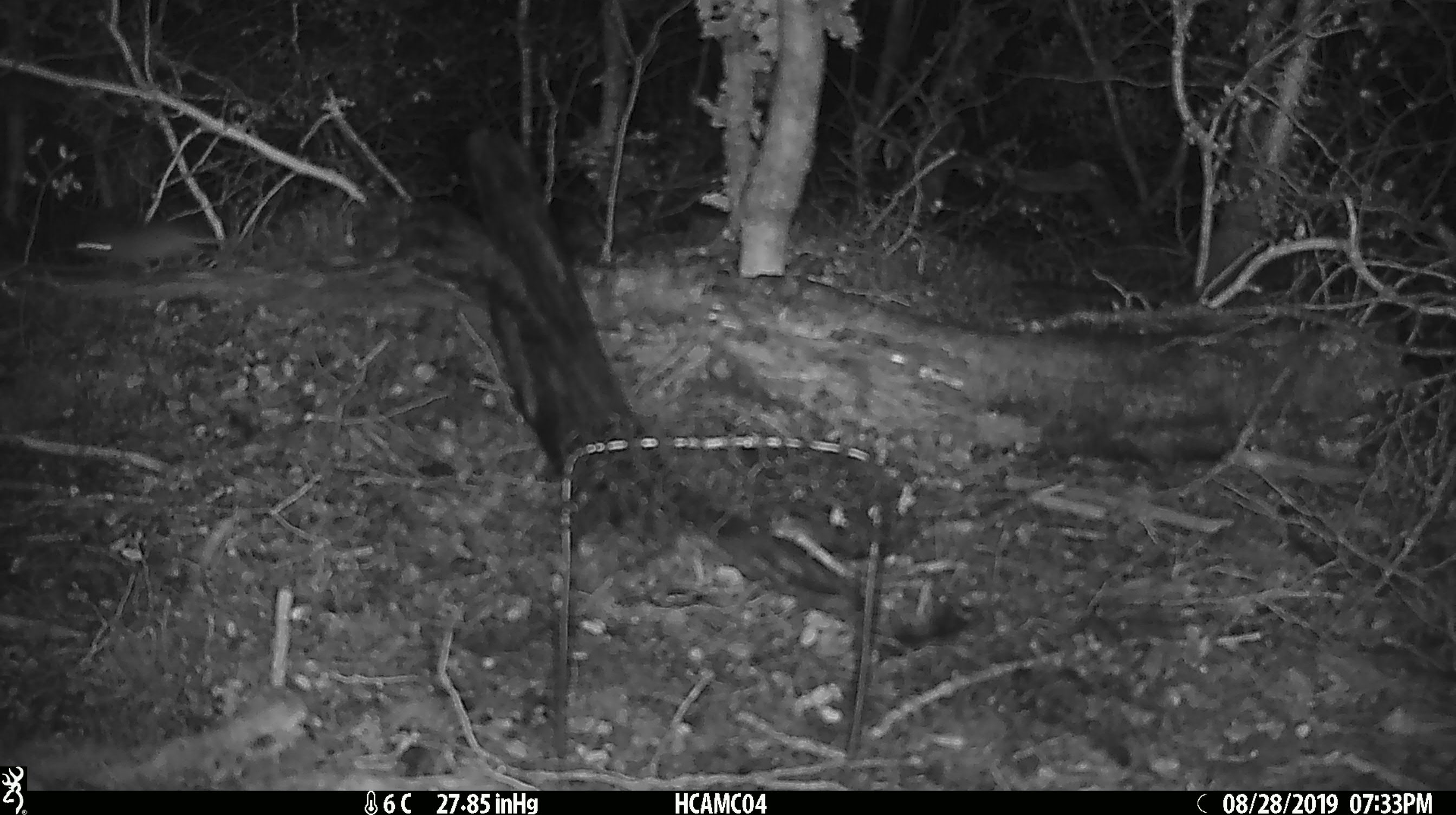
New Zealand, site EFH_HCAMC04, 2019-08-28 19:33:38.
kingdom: Animalia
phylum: Chordata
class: Mammalia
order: Rodentia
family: Muridae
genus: Mus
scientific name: Mus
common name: mouse